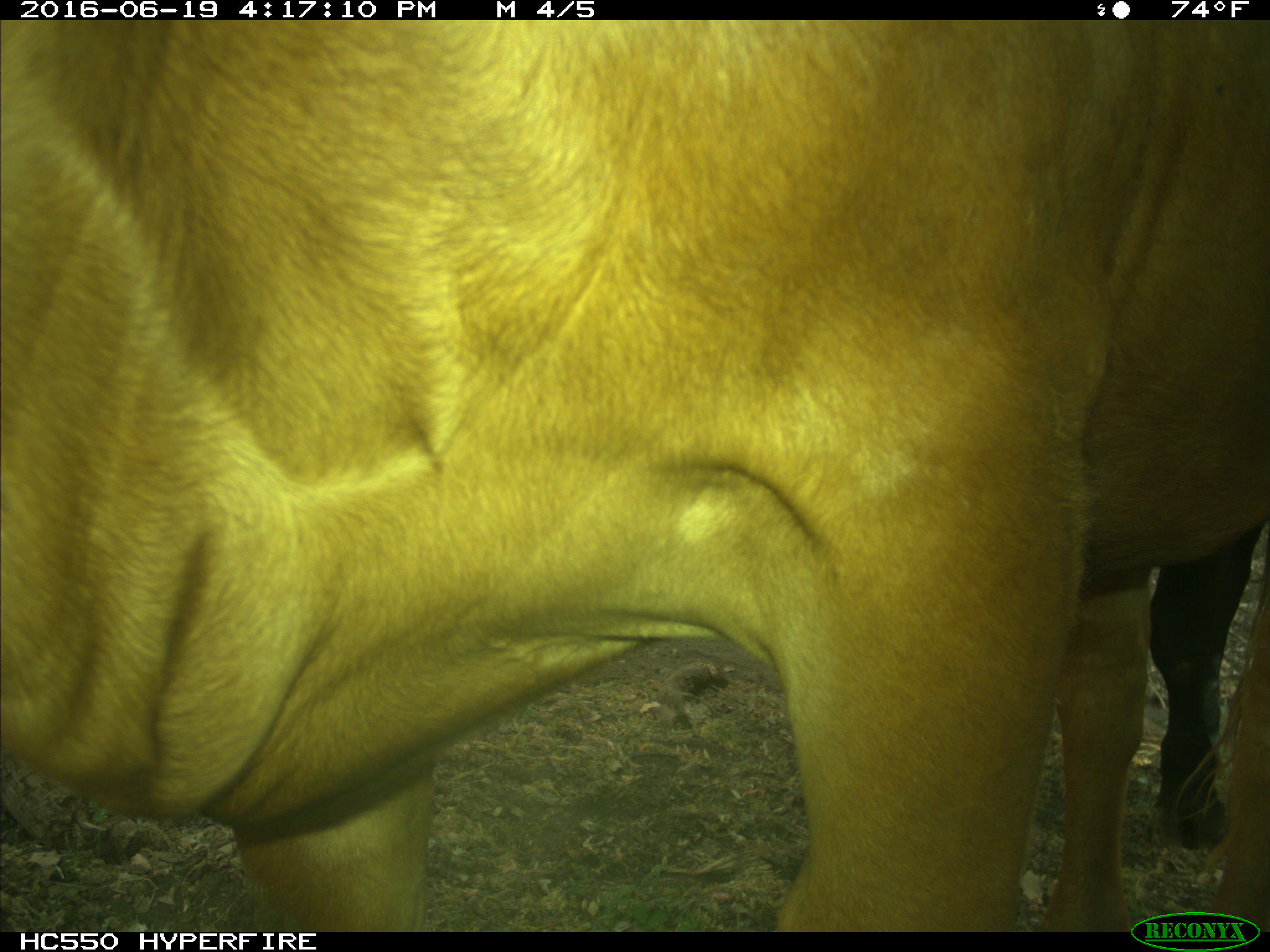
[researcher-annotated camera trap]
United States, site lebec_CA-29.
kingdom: Animalia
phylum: Chordata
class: Mammalia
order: Artiodactyla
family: Bovidae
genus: Bos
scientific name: Bos taurus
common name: domestic cow